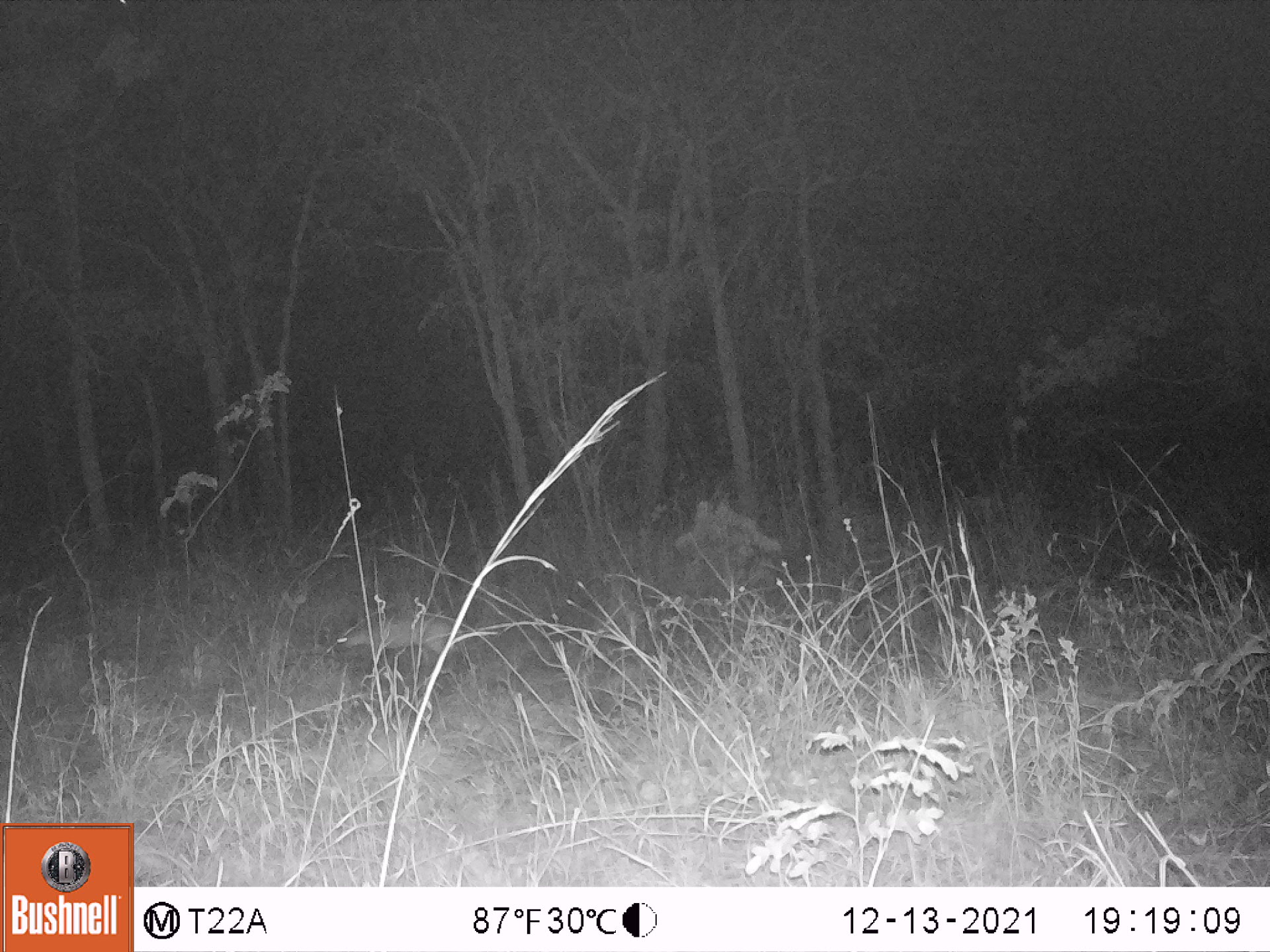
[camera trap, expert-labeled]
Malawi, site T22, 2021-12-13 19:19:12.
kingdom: Animalia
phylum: Chordata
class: Mammalia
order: Artiodactyla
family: Bovidae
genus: Sylvicapra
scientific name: Sylvicapra grimmia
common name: common duiker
Common duiker (Sylvicapra grimmia), count 1.